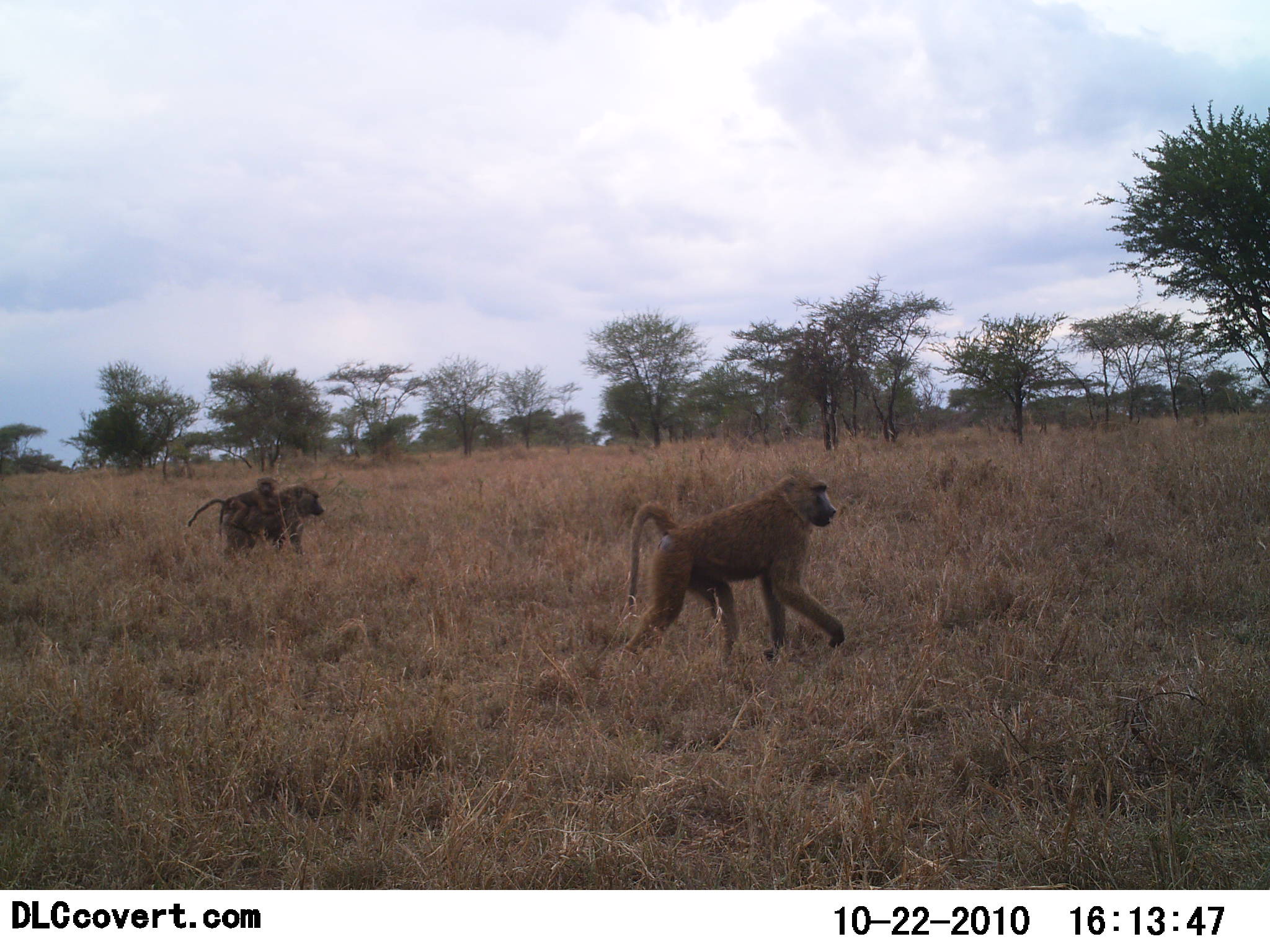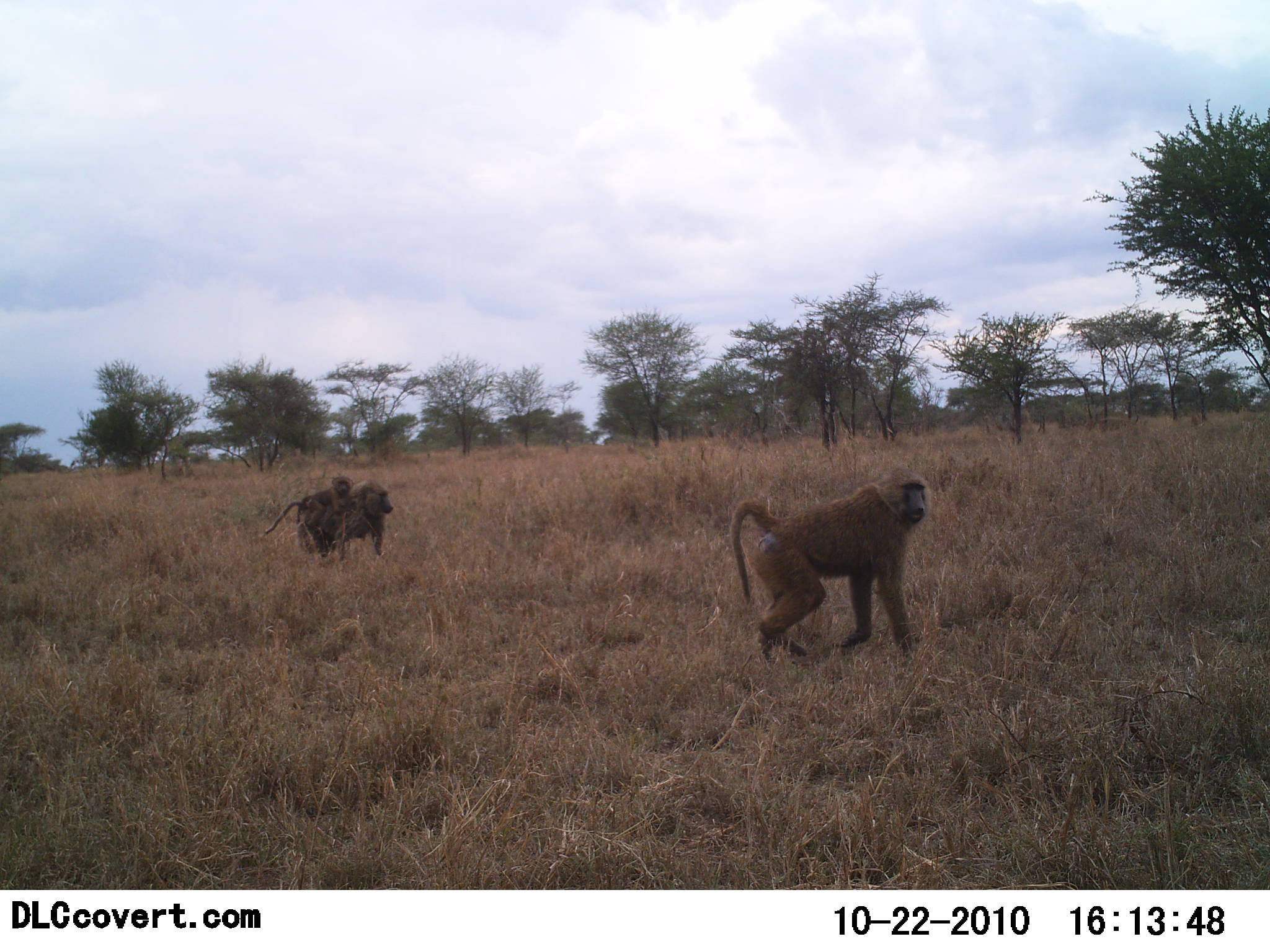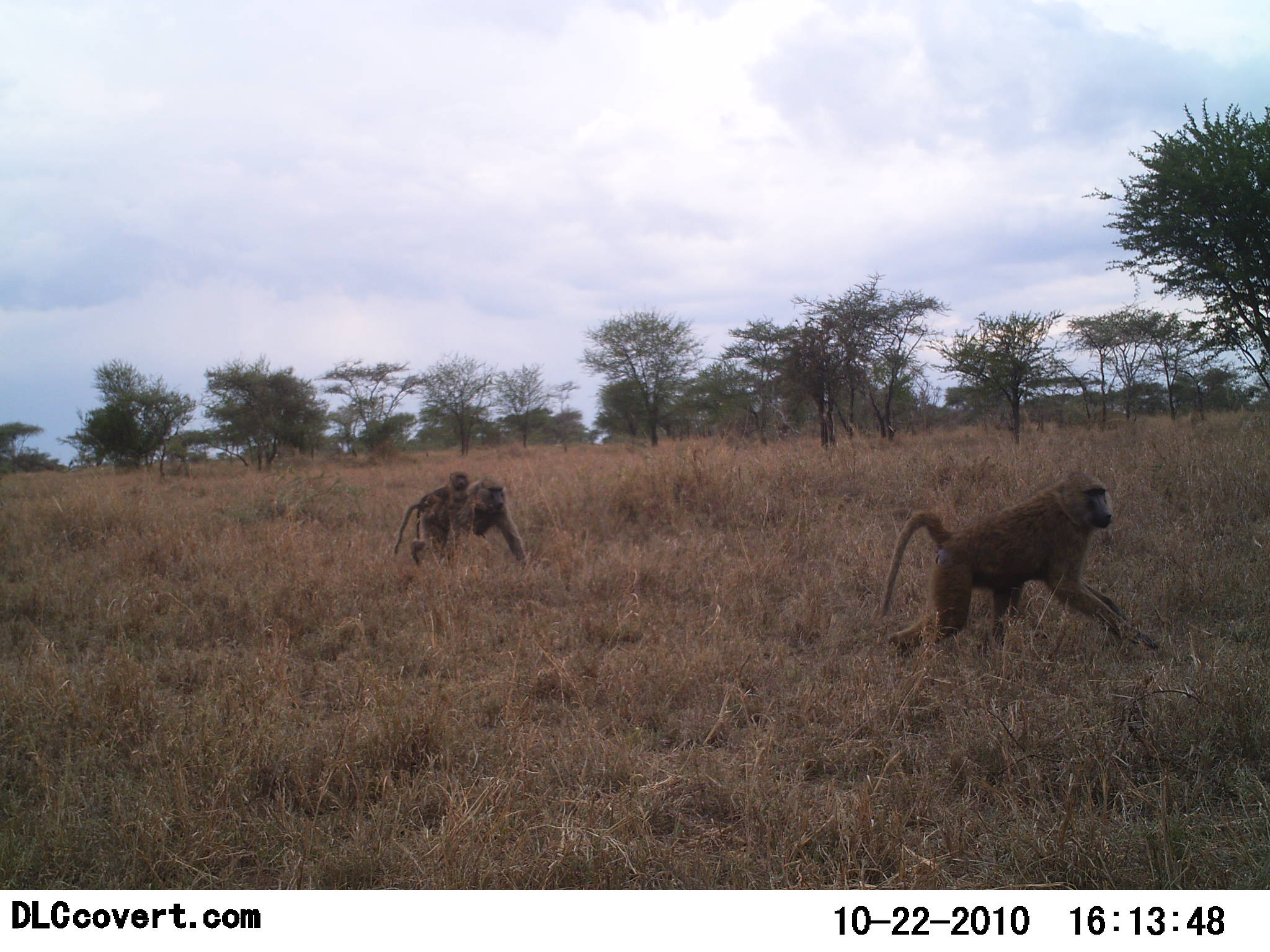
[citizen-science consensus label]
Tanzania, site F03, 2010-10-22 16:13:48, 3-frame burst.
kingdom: Animalia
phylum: Chordata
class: Mammalia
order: Primates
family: Cercopithecidae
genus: Papio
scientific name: Papio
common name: baboon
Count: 3.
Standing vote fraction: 0%.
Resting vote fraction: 0%.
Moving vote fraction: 100%.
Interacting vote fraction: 0%.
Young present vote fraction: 86%.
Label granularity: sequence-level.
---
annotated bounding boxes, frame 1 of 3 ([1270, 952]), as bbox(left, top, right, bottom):
animal: bbox(616, 472, 846, 670); bbox(217, 483, 325, 555); bbox(186, 476, 282, 536)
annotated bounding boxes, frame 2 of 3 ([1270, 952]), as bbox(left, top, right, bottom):
animal: bbox(731, 467, 933, 663); bbox(298, 480, 393, 559); bbox(263, 476, 357, 538)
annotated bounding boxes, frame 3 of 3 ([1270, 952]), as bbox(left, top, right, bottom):
animal: bbox(877, 471, 1158, 663); bbox(410, 475, 526, 564); bbox(394, 471, 470, 564)